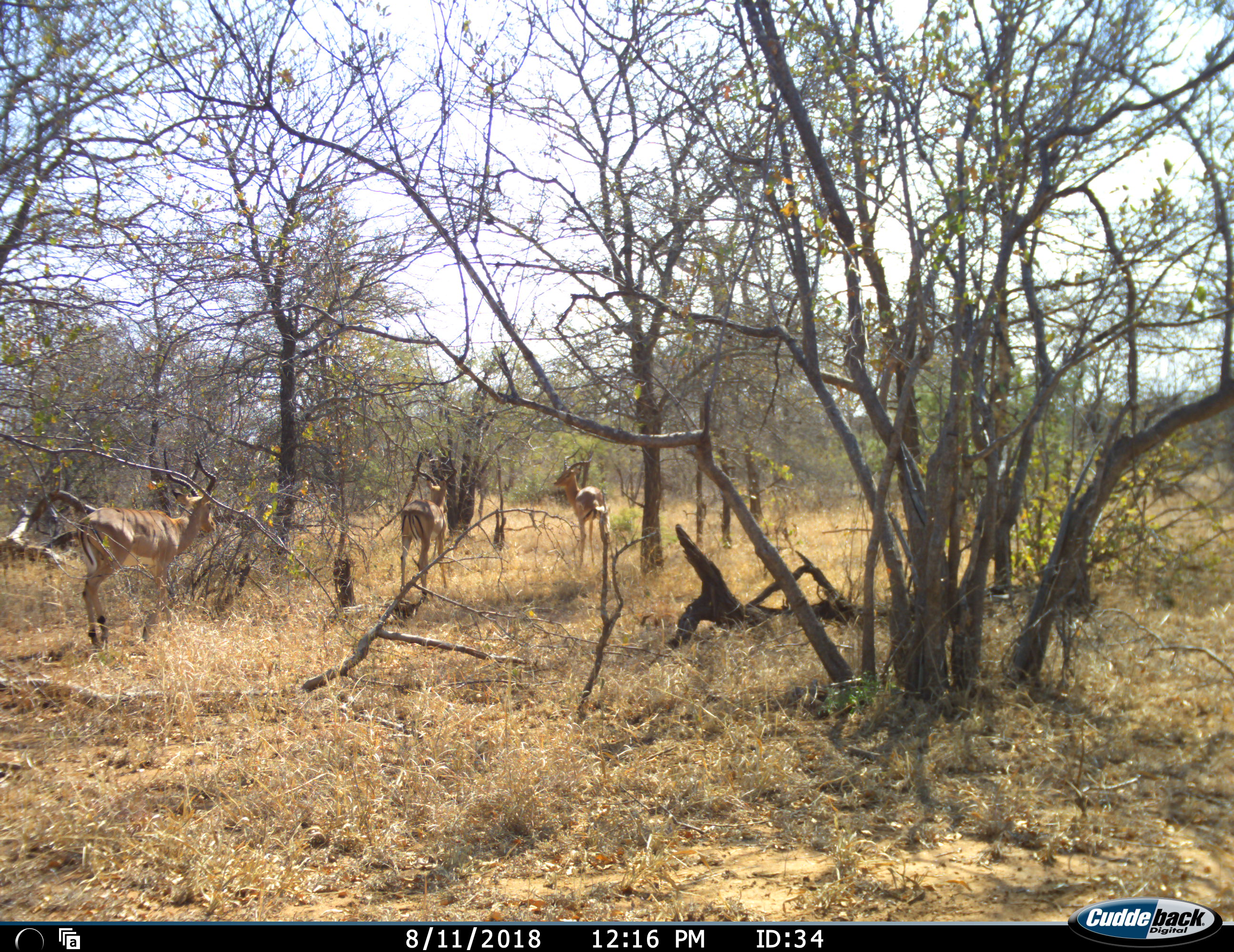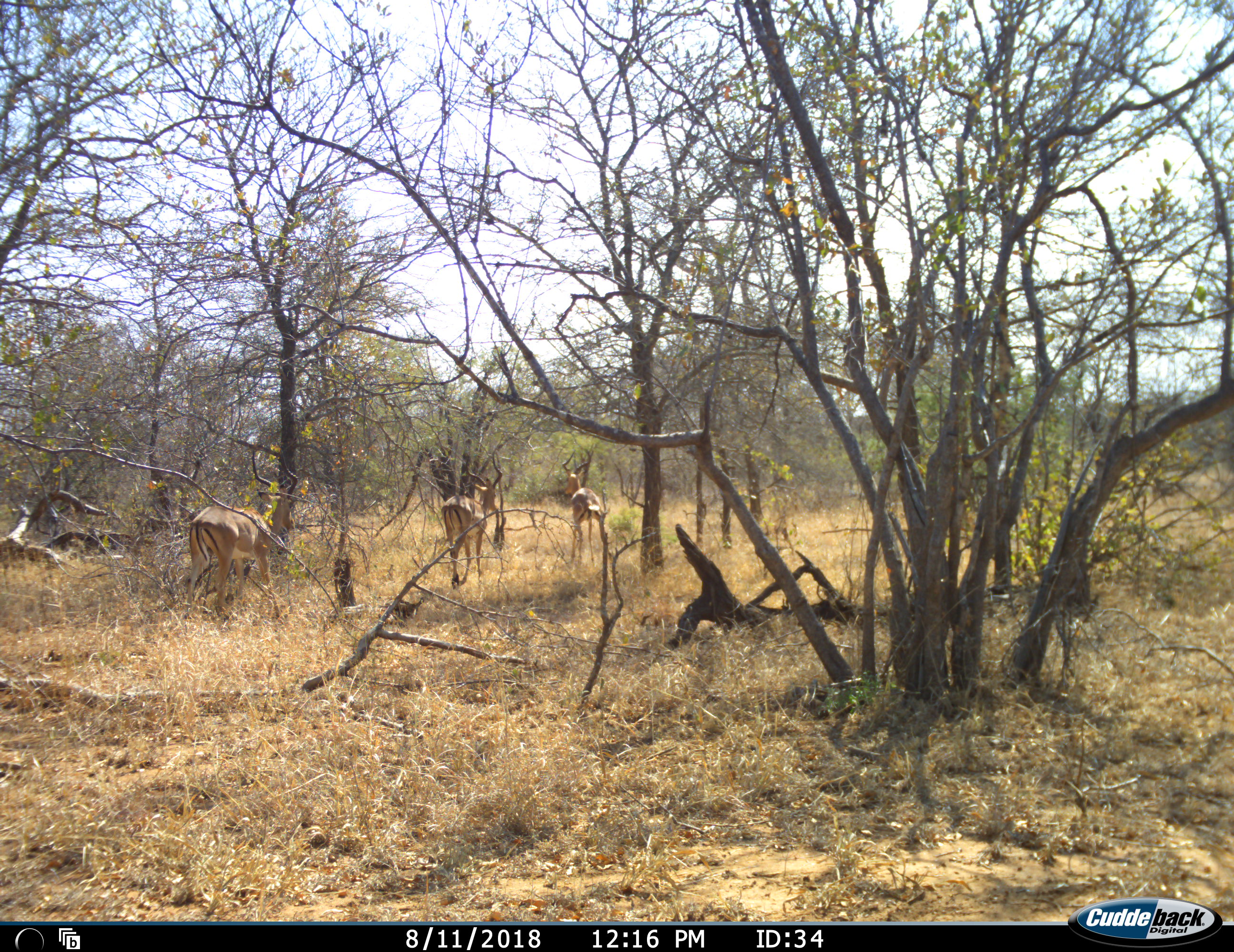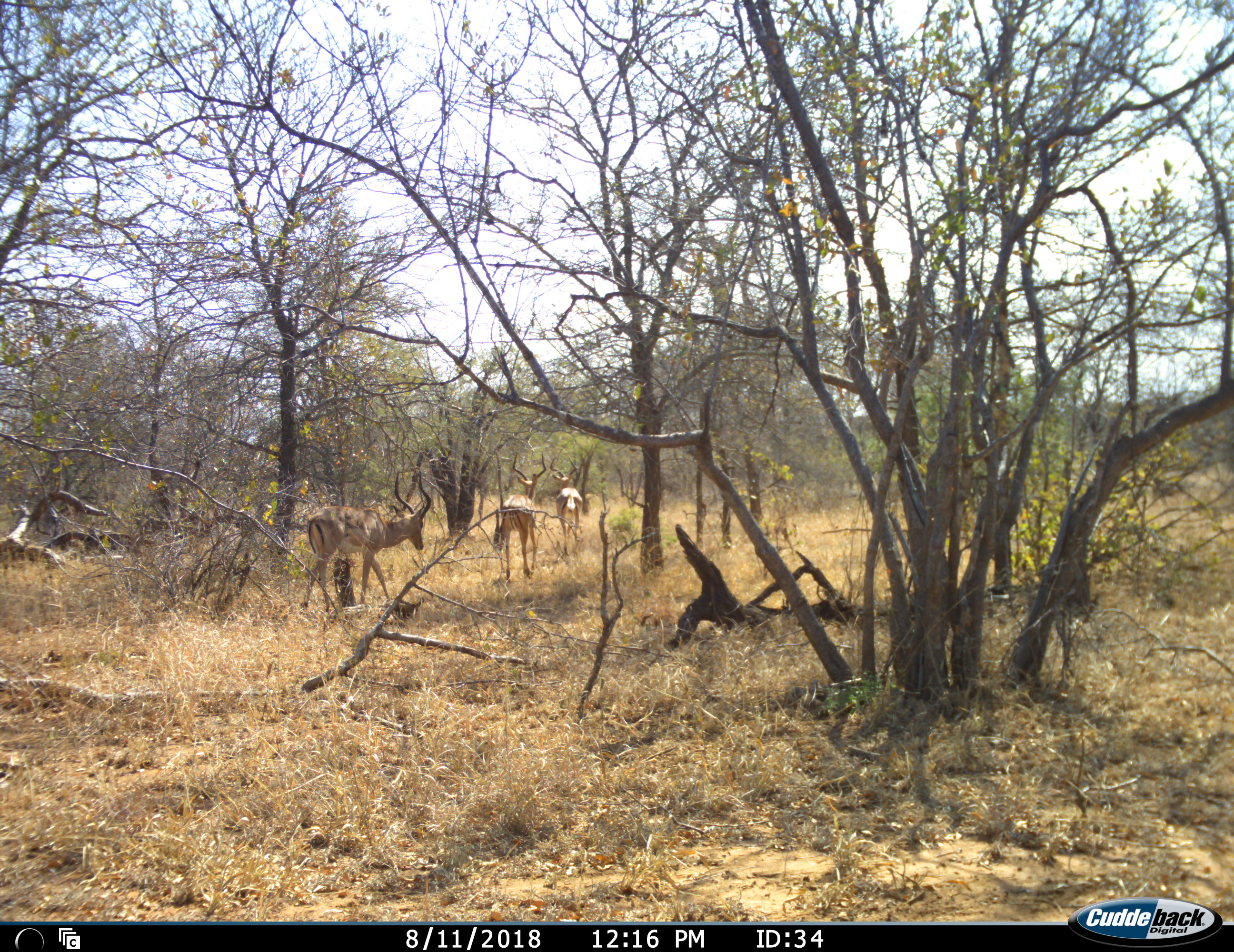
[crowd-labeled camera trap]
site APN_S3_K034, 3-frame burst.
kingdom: Animalia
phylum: Chordata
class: Mammalia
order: Artiodactyla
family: Bovidae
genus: Aepyceros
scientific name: Aepyceros melampus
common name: impala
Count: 3.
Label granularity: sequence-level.